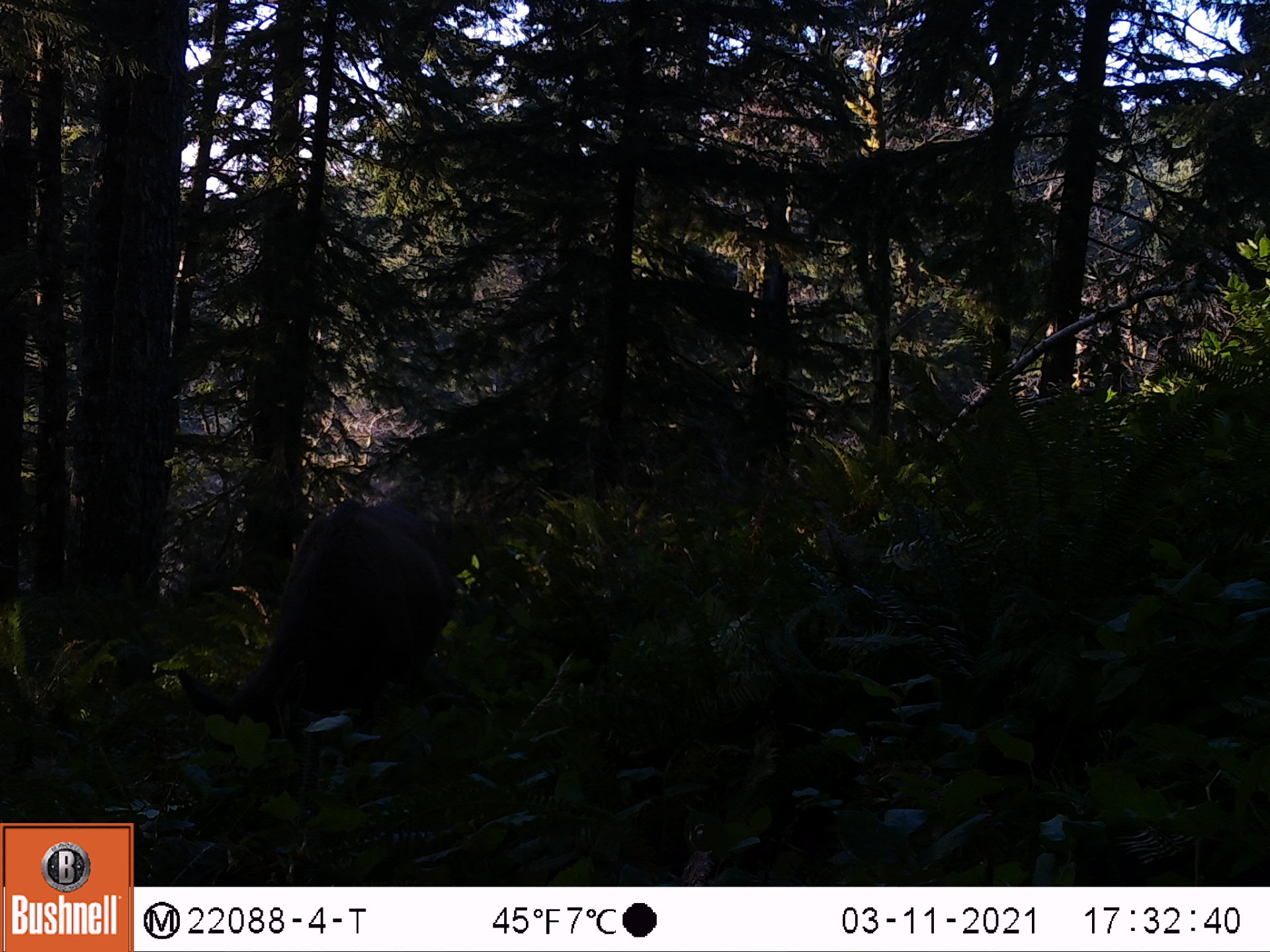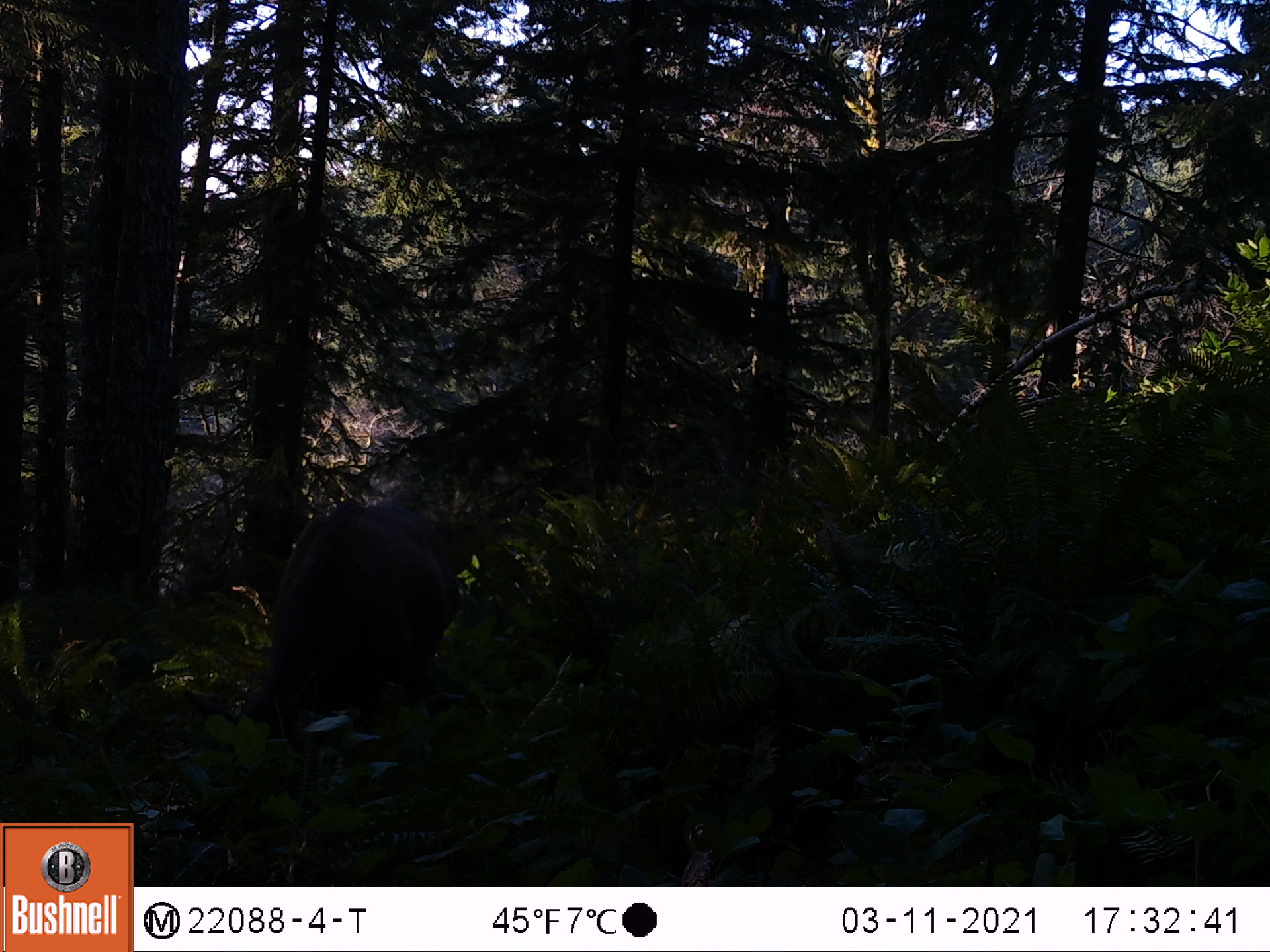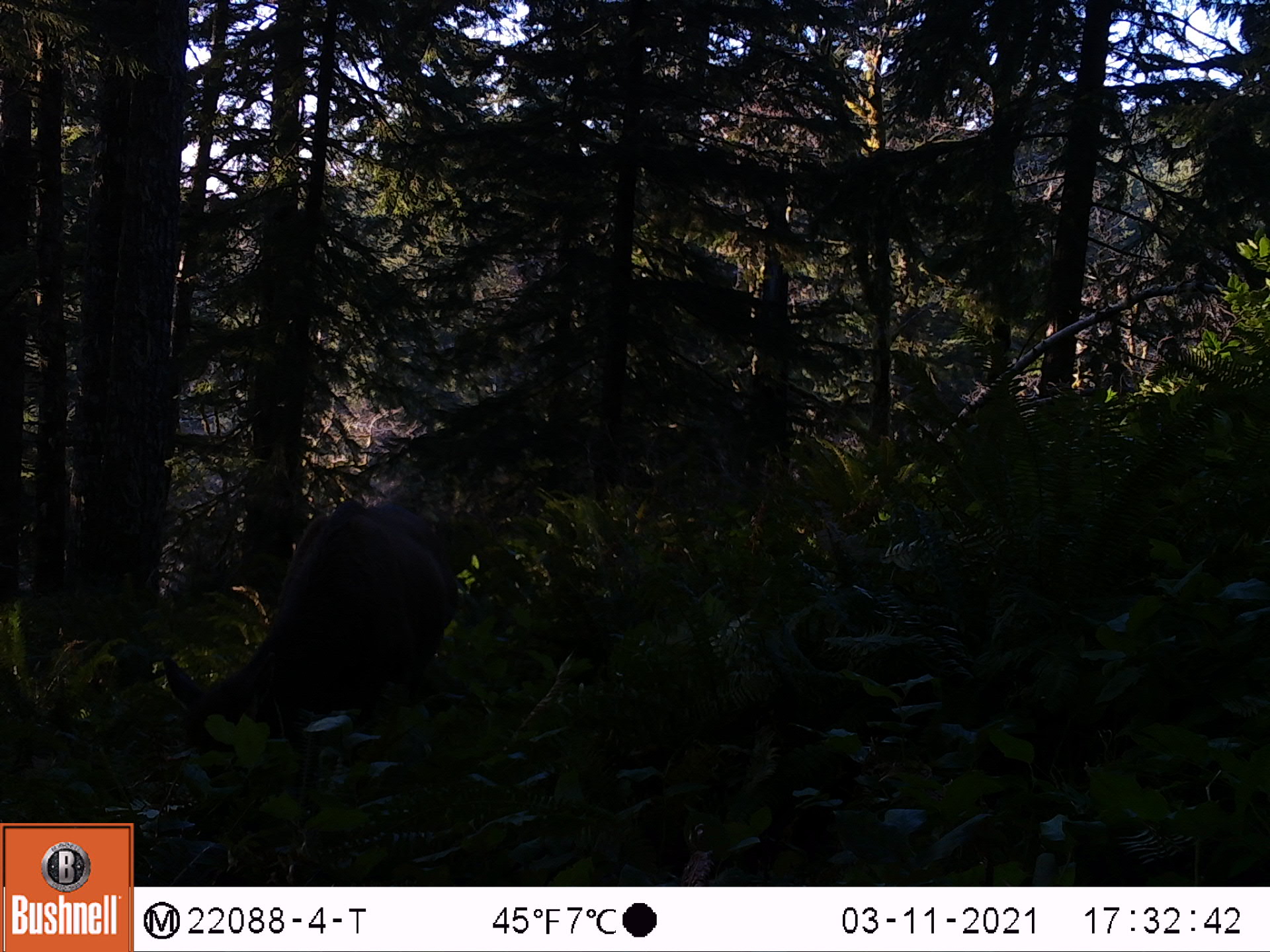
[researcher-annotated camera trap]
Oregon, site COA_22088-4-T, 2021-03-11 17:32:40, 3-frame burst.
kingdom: Animalia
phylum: Chordata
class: Mammalia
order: Artiodactyla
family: Cervidae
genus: Cervus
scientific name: Cervus canadensis roosevelti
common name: roosevelt elk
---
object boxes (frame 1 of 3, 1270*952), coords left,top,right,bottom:
roosevelt elk: 155,436,530,810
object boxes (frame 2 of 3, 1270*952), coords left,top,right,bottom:
roosevelt elk: 157,466,515,849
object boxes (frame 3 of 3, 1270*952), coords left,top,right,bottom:
roosevelt elk: 140,455,543,833